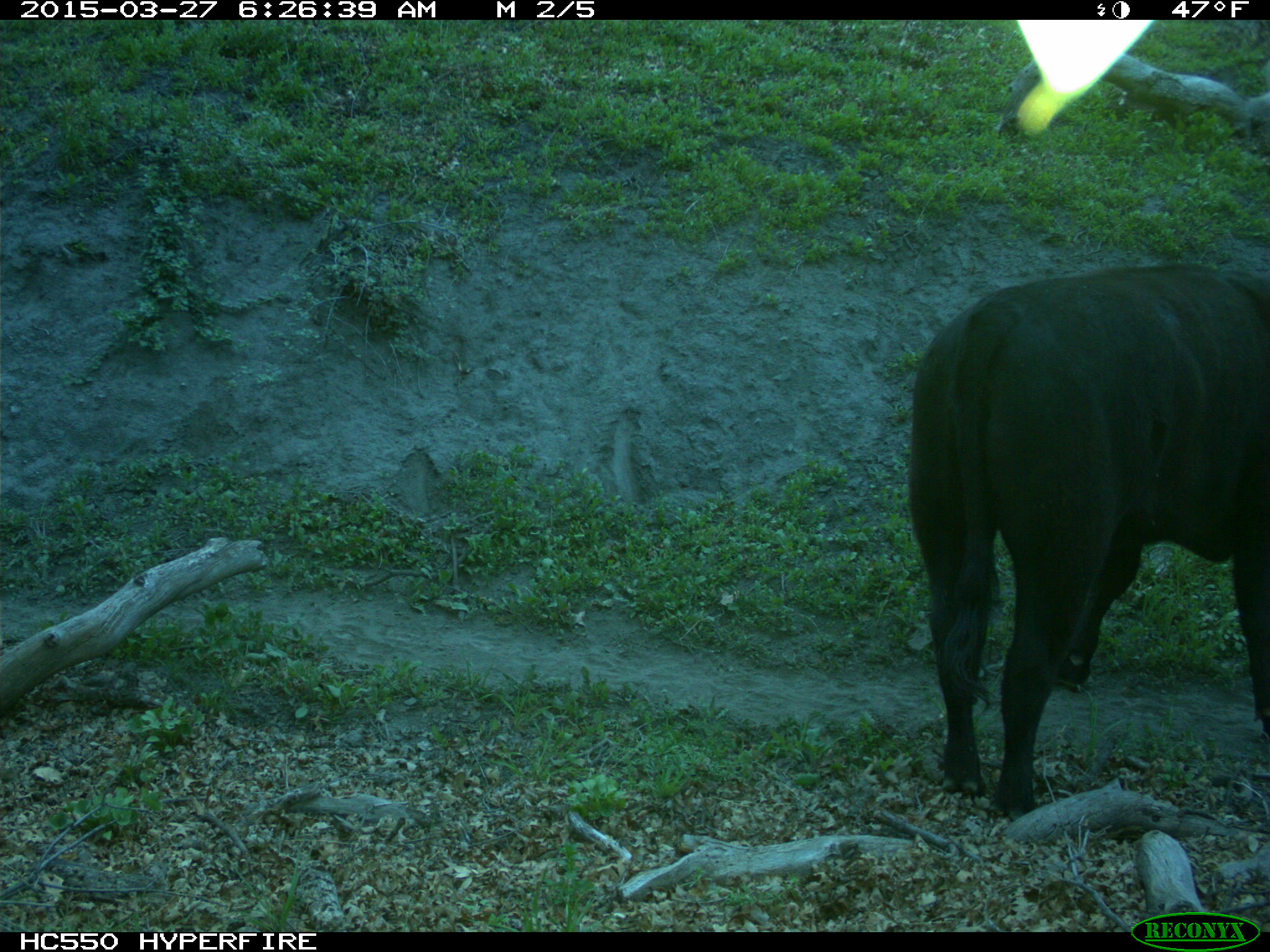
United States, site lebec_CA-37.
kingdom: Animalia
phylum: Chordata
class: Mammalia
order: Artiodactyla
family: Bovidae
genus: Bos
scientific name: Bos taurus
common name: domestic cow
Bos taurus (domestic cow).